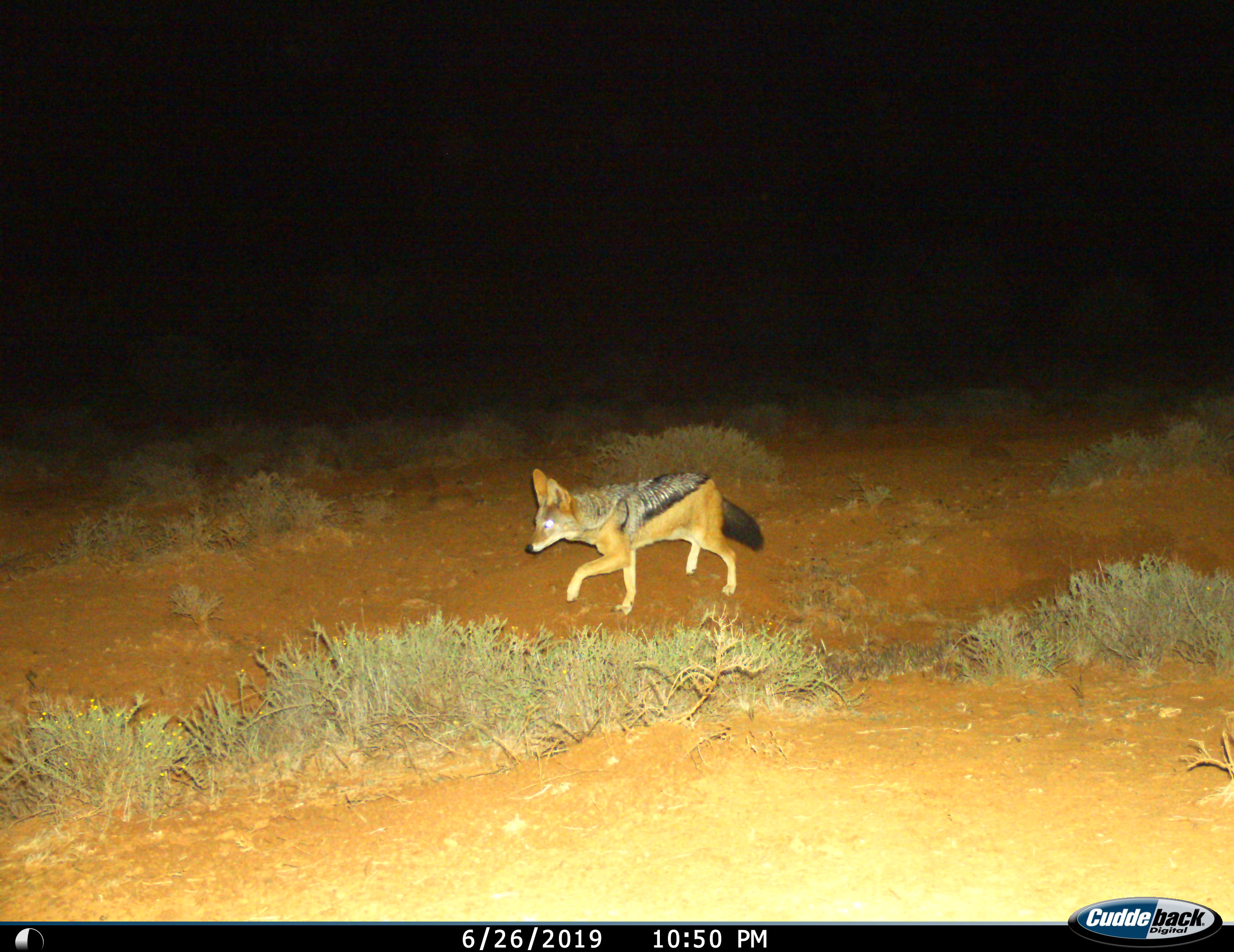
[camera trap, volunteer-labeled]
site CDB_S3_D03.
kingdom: Animalia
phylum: Chordata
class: Mammalia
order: Carnivora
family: Canidae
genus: Lupulella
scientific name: Lupulella mesomelas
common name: black-backed jackal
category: jackalblackbacked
Jackalblackbacked (black-backed jackal) (Lupulella mesomelas), count 1. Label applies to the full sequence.